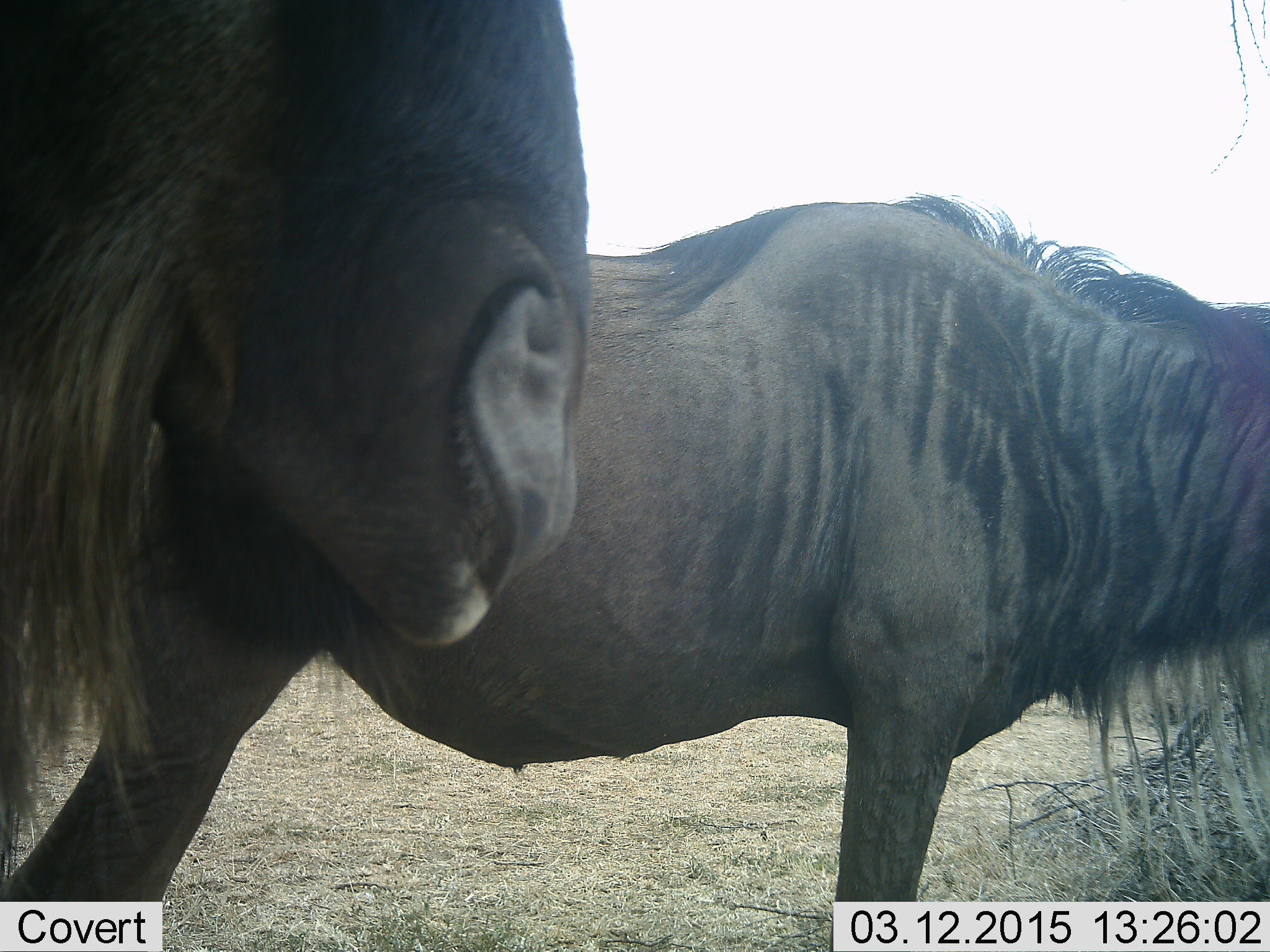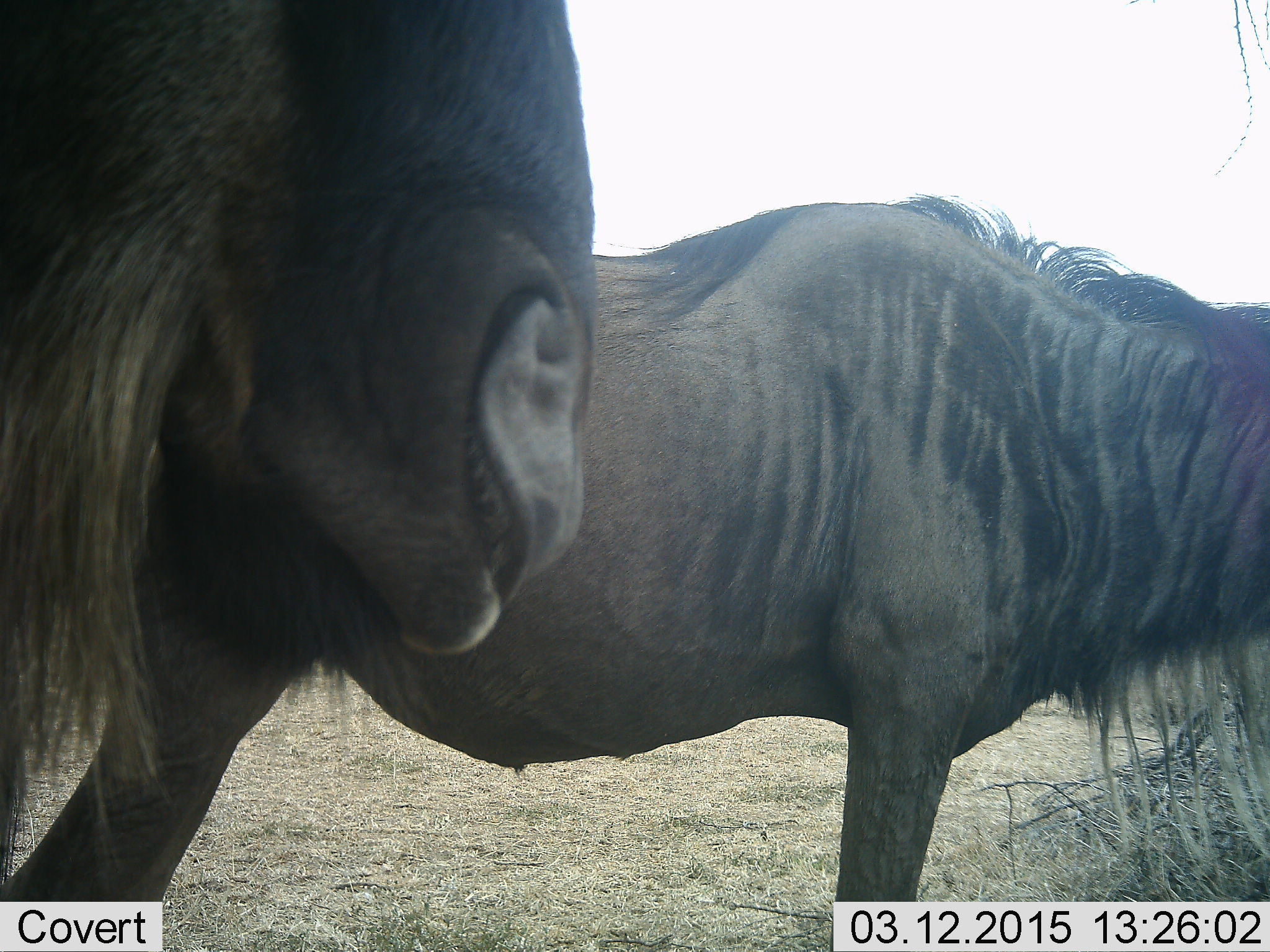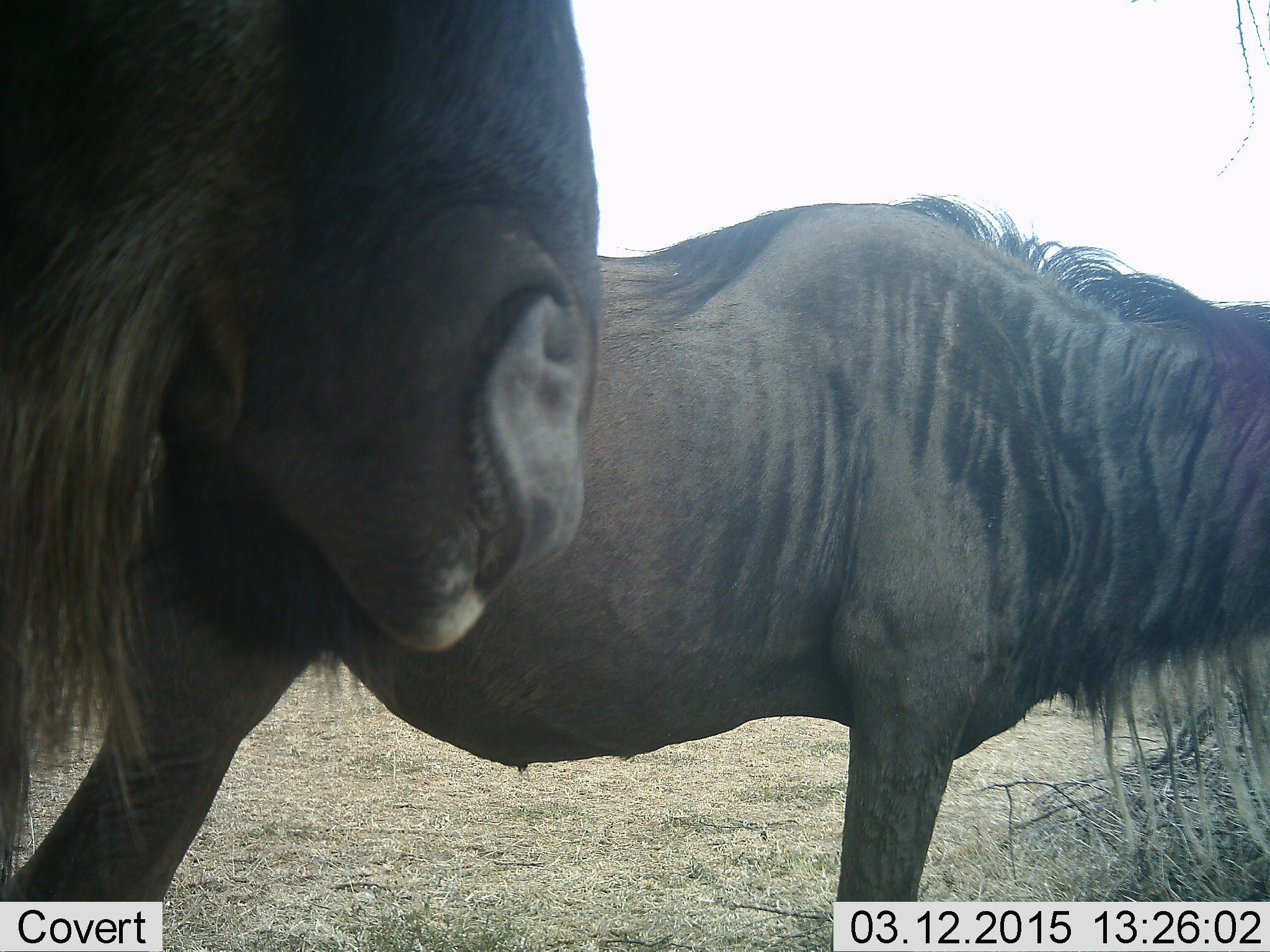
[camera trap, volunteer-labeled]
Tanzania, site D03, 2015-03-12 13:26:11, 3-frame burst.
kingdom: Animalia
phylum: Chordata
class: Mammalia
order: Artiodactyla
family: Bovidae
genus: Connochaetes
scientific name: Connochaetes taurinus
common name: blue wildebeest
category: wildebeest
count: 2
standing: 90%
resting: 10%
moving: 0%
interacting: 0%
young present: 0%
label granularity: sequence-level